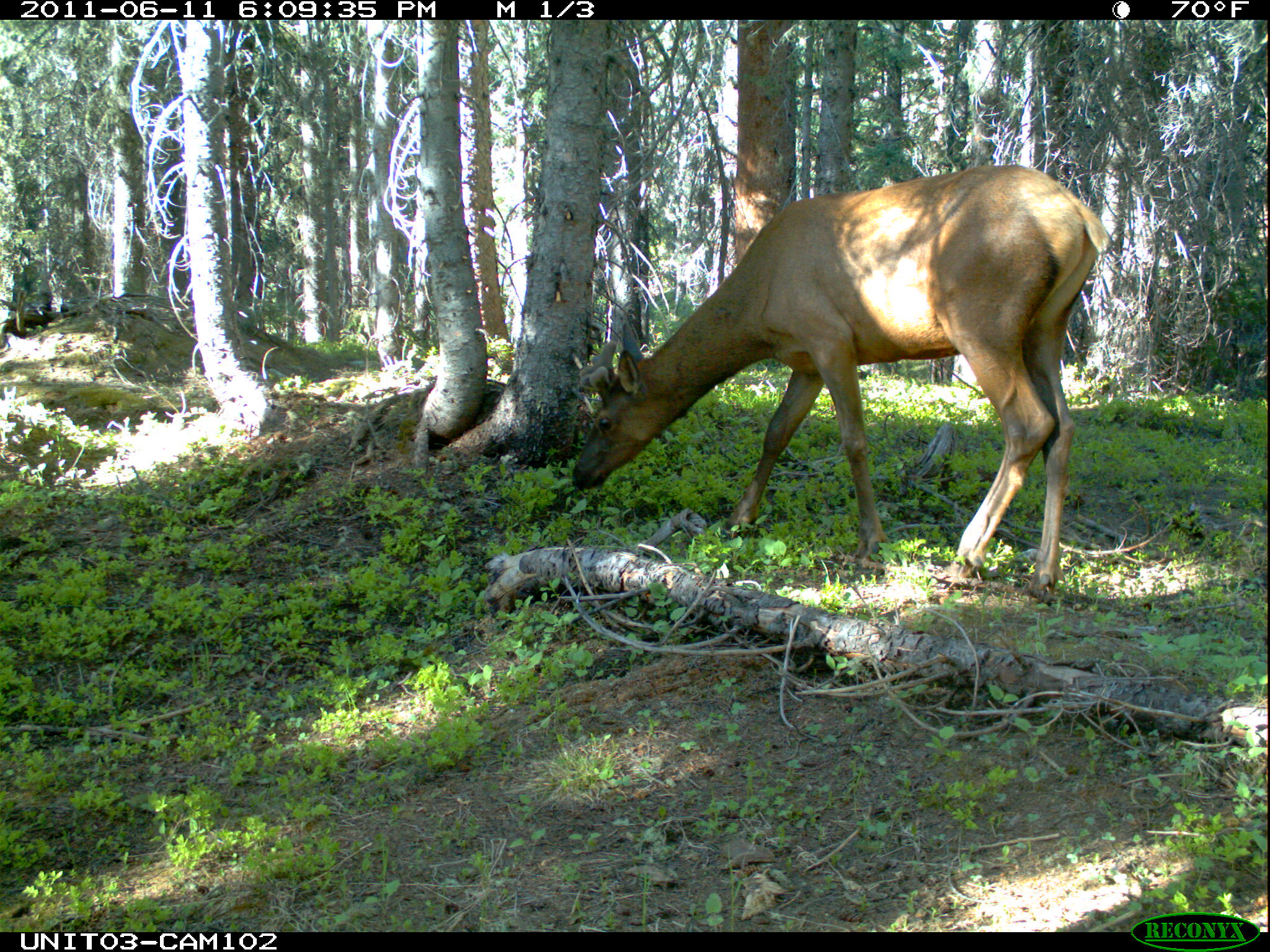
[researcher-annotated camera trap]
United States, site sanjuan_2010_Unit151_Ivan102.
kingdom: Animalia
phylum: Chordata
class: Mammalia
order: Artiodactyla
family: Cervidae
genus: Cervus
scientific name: Cervus elaphus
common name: red deer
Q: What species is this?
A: Cervus elaphus (red deer).